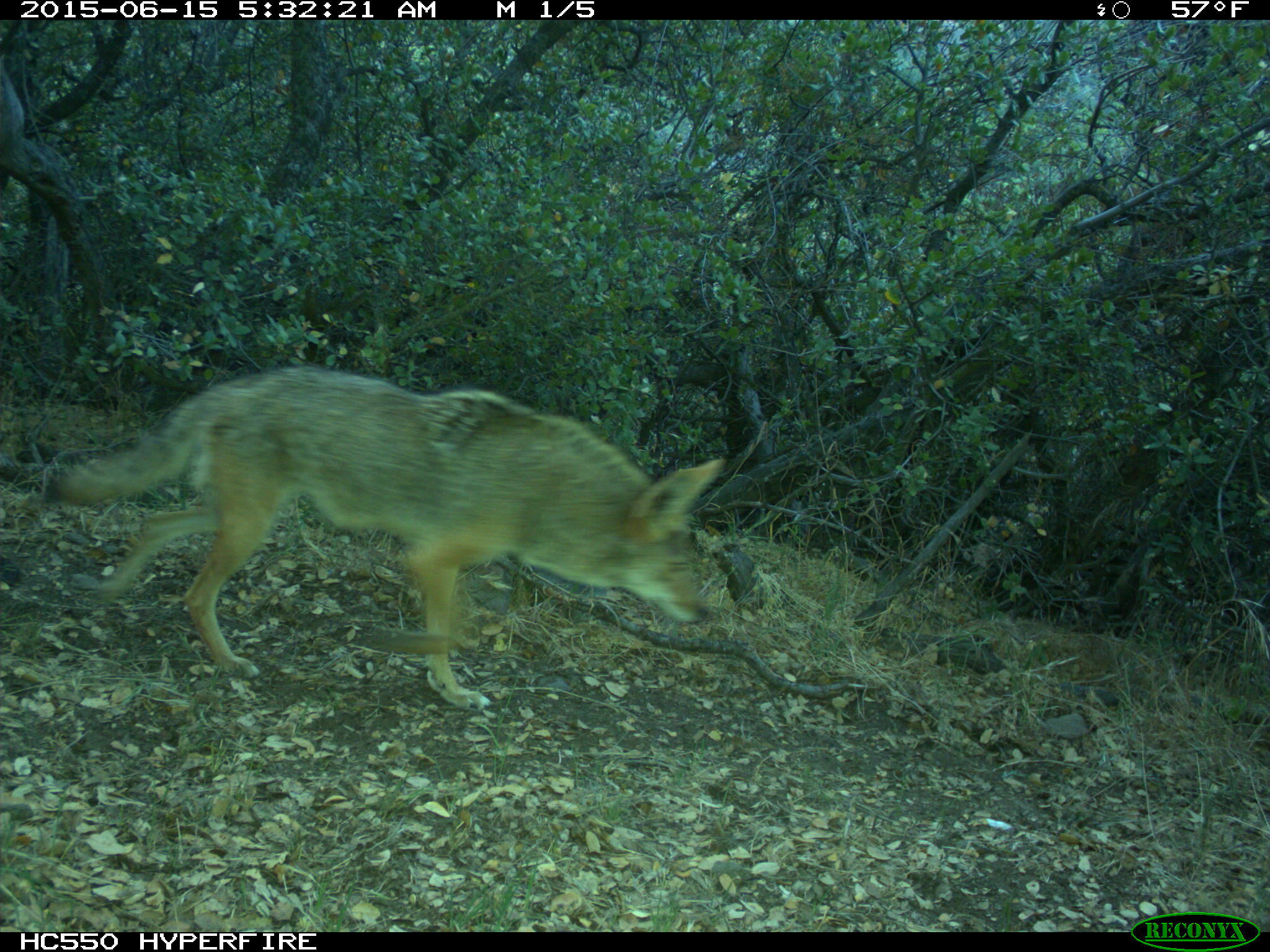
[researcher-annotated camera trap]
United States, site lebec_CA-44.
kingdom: Animalia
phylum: Chordata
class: Mammalia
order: Carnivora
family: Canidae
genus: Canis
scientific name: Canis latrans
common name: coyote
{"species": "Canis latrans (coyote)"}